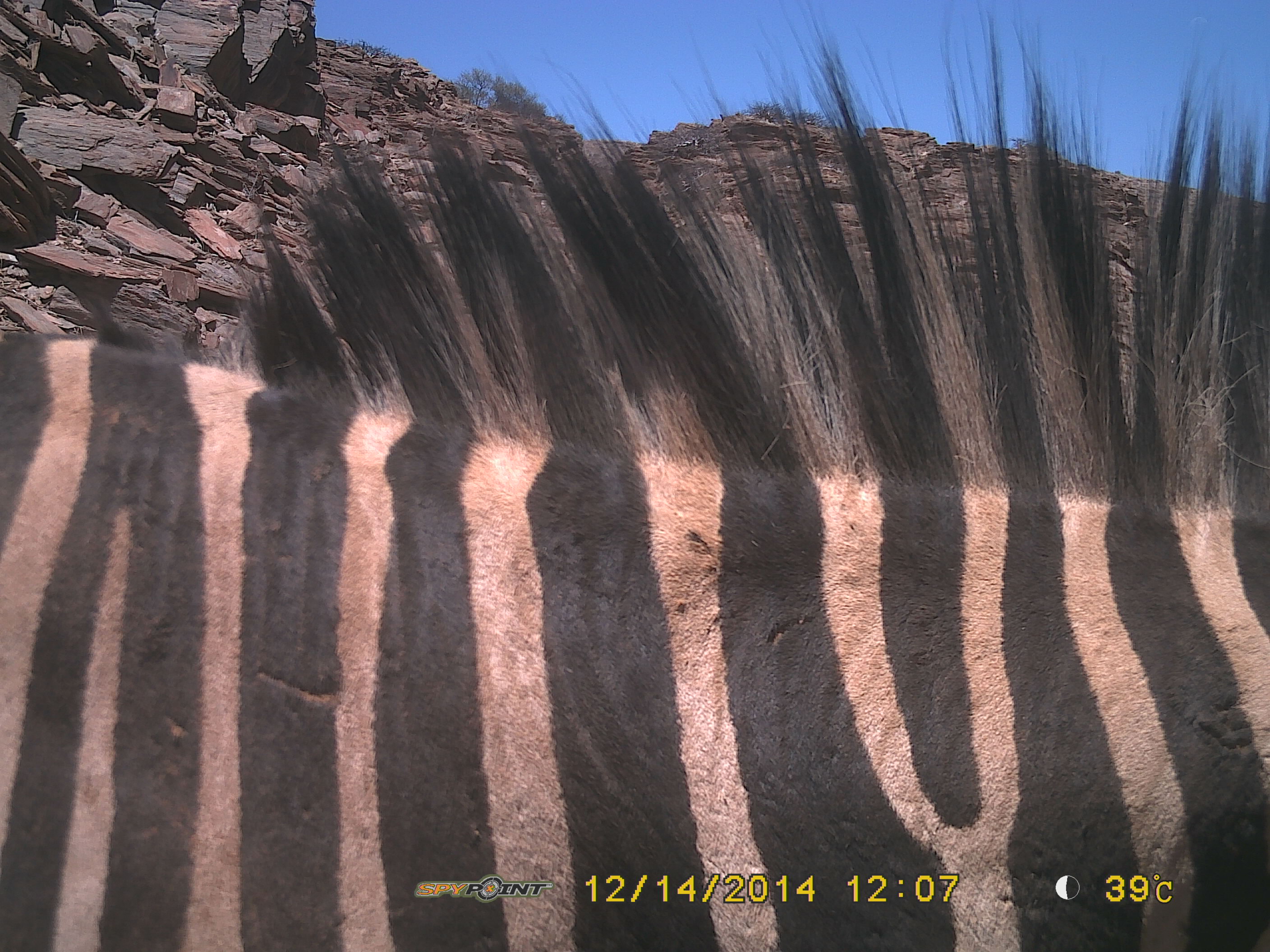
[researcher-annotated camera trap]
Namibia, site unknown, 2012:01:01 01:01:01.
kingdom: Animalia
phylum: Chordata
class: Mammalia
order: Perissodactyla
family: Equidae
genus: Equus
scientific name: Equus zebra hartmannae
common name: hartmann's mountain zebra